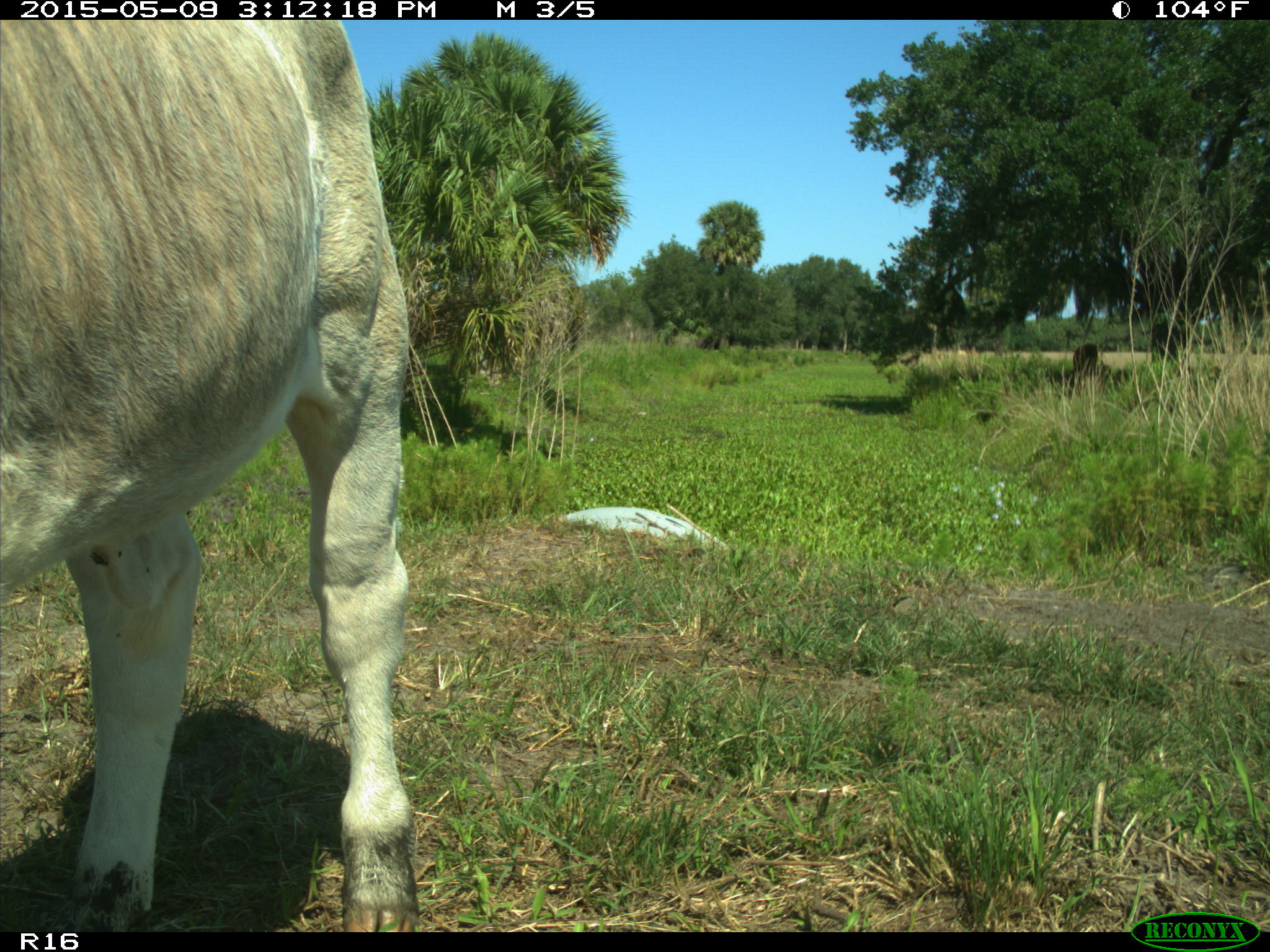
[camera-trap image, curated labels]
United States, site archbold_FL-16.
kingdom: Animalia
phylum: Chordata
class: Mammalia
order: Artiodactyla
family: Bovidae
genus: Bos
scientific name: Bos taurus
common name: domestic cow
Bos taurus (domestic cow).